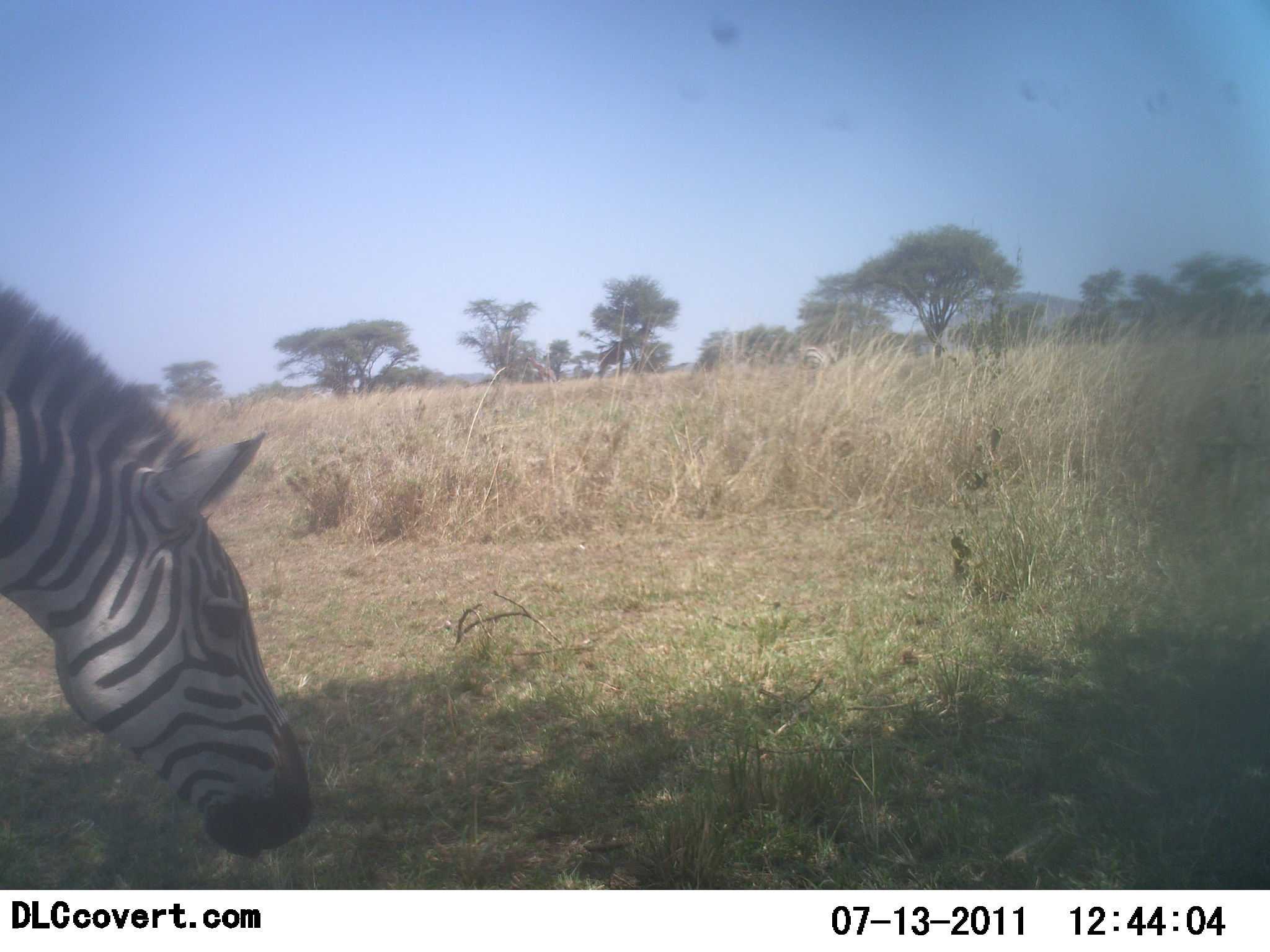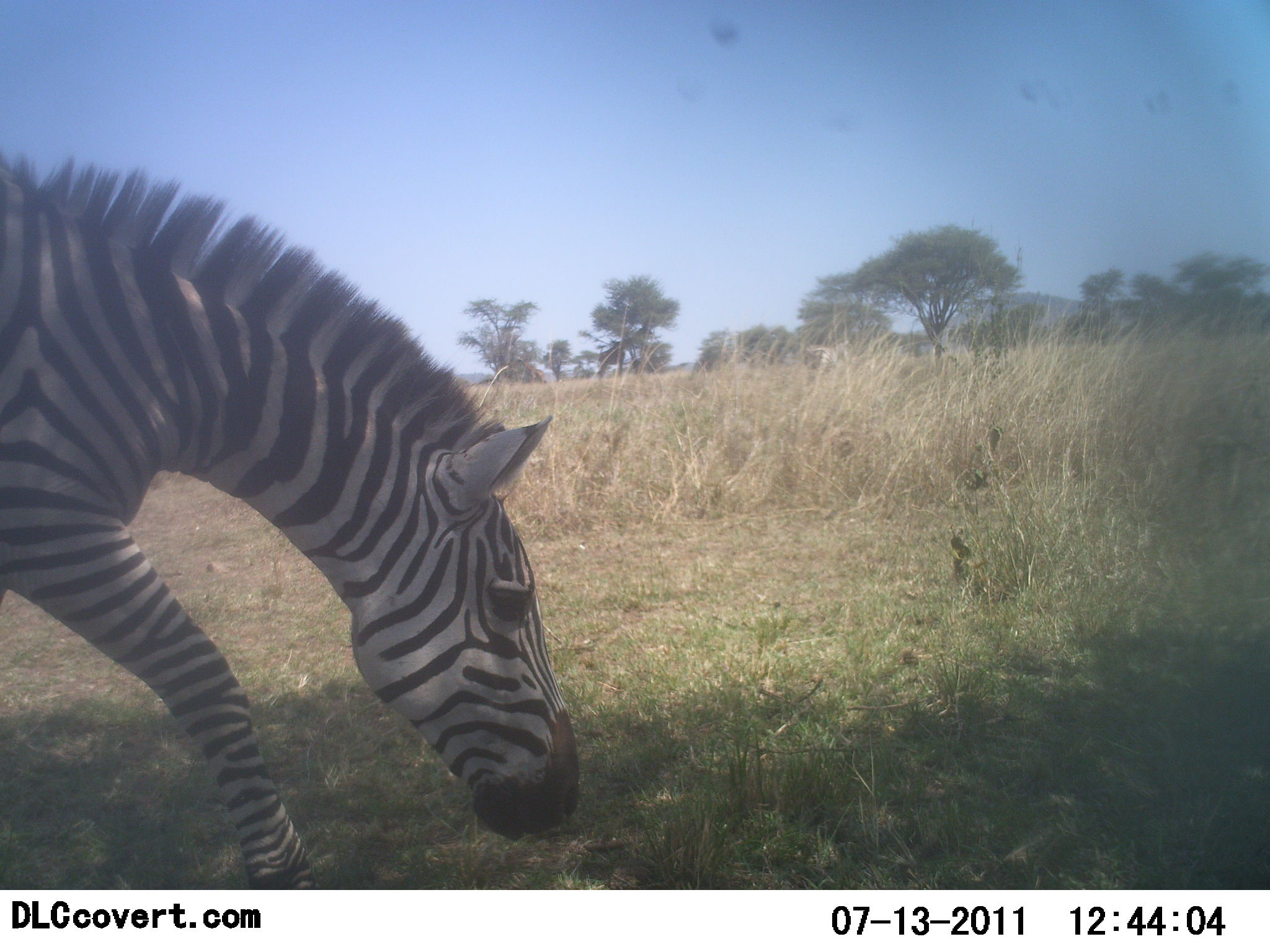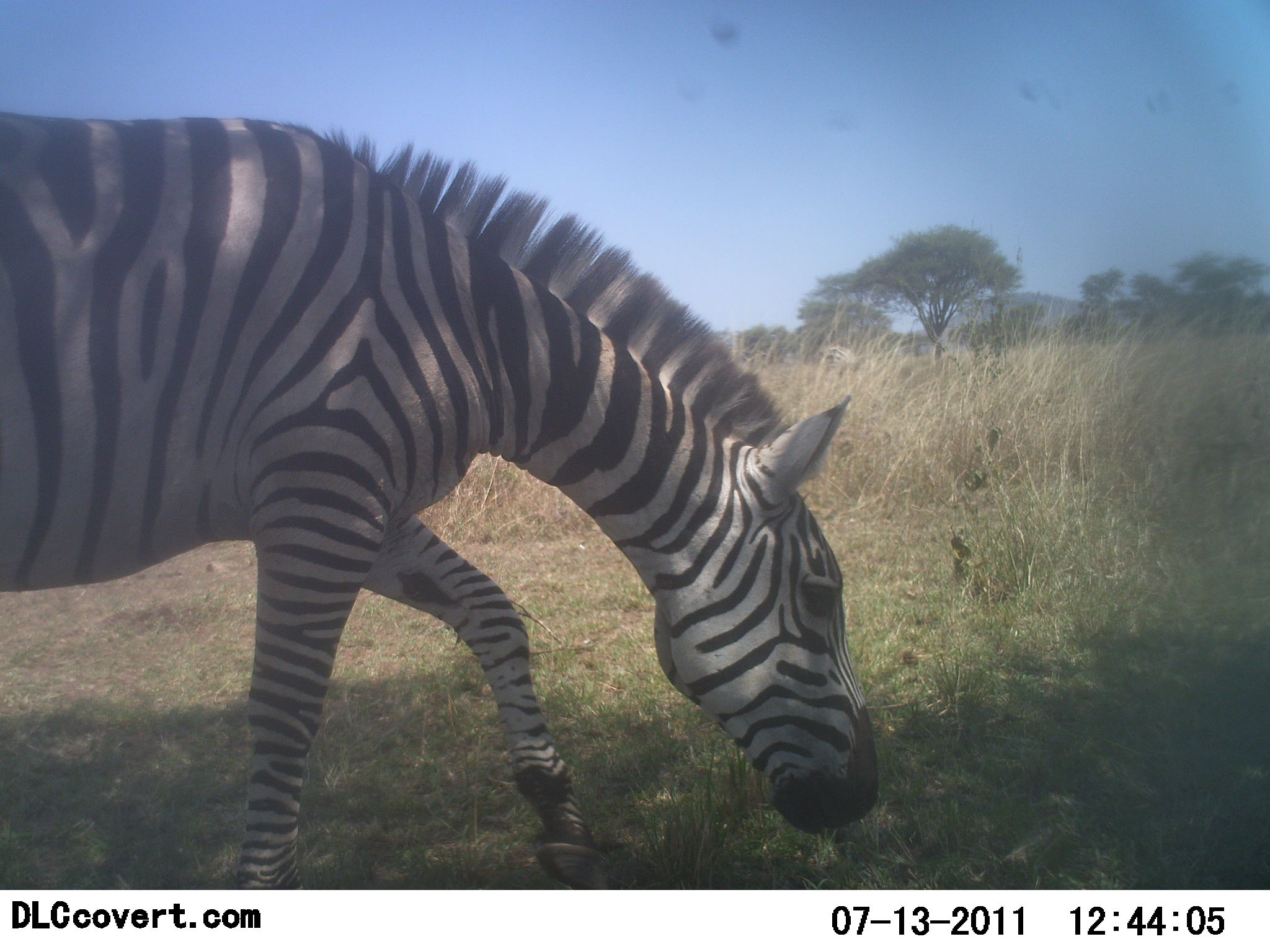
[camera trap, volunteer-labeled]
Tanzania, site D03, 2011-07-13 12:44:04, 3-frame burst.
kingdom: Animalia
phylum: Chordata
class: Mammalia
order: Perissodactyla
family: Equidae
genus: Equus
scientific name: Equus quagga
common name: plains zebra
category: zebra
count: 1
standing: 0%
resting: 0%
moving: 85%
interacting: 0%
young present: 0%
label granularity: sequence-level